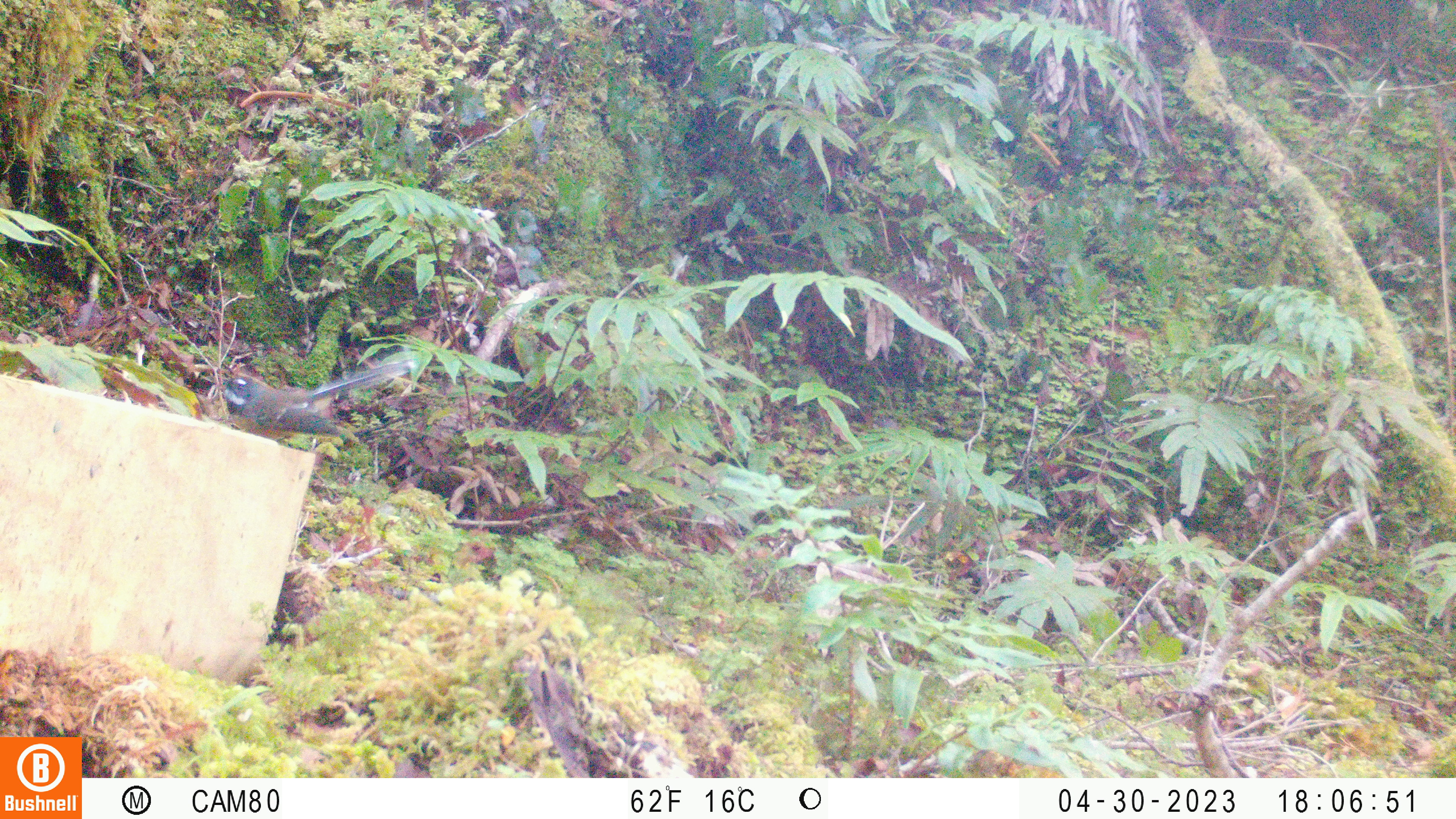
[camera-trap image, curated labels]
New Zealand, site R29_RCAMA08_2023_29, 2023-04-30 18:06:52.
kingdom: Animalia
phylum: Chordata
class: Aves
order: Passeriformes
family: Rhipiduridae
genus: Rhipidura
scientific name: Rhipidura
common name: fantails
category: fantail